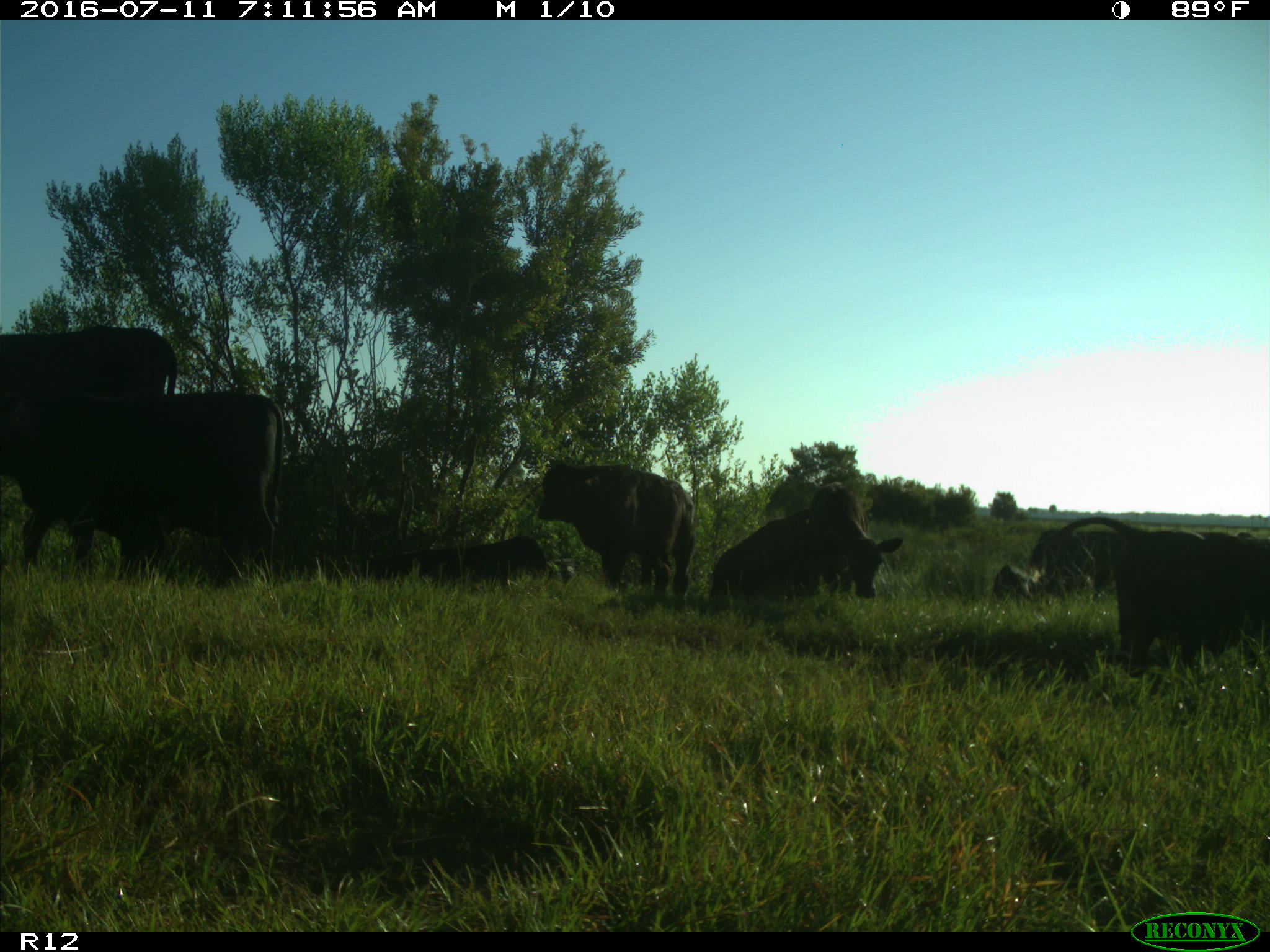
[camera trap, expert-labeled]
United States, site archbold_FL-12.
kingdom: Animalia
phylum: Chordata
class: Mammalia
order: Artiodactyla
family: Bovidae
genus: Bos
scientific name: Bos taurus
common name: domestic cow